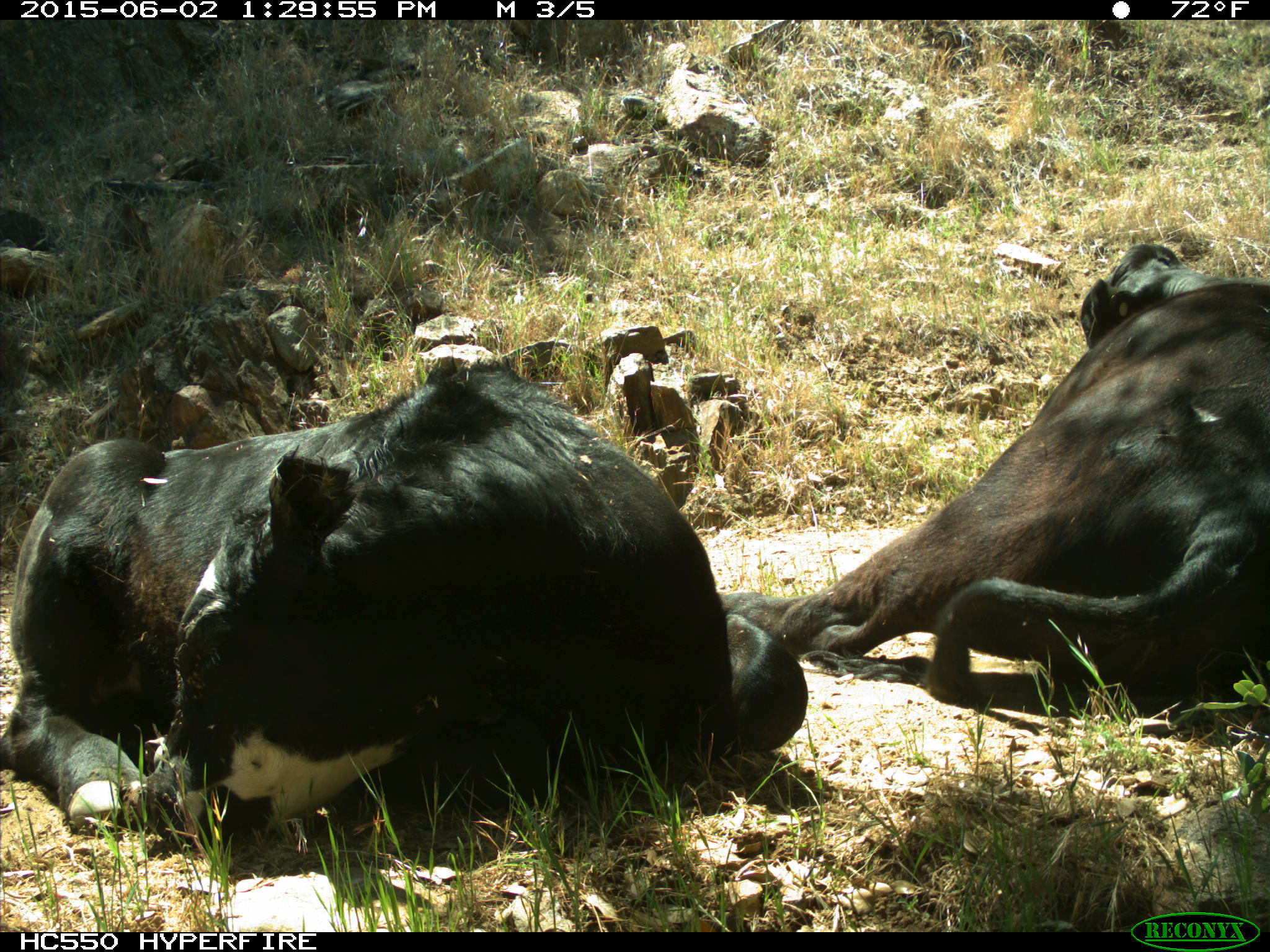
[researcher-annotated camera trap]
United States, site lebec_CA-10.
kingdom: Animalia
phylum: Chordata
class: Mammalia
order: Artiodactyla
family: Bovidae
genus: Bos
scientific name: Bos taurus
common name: domestic cow